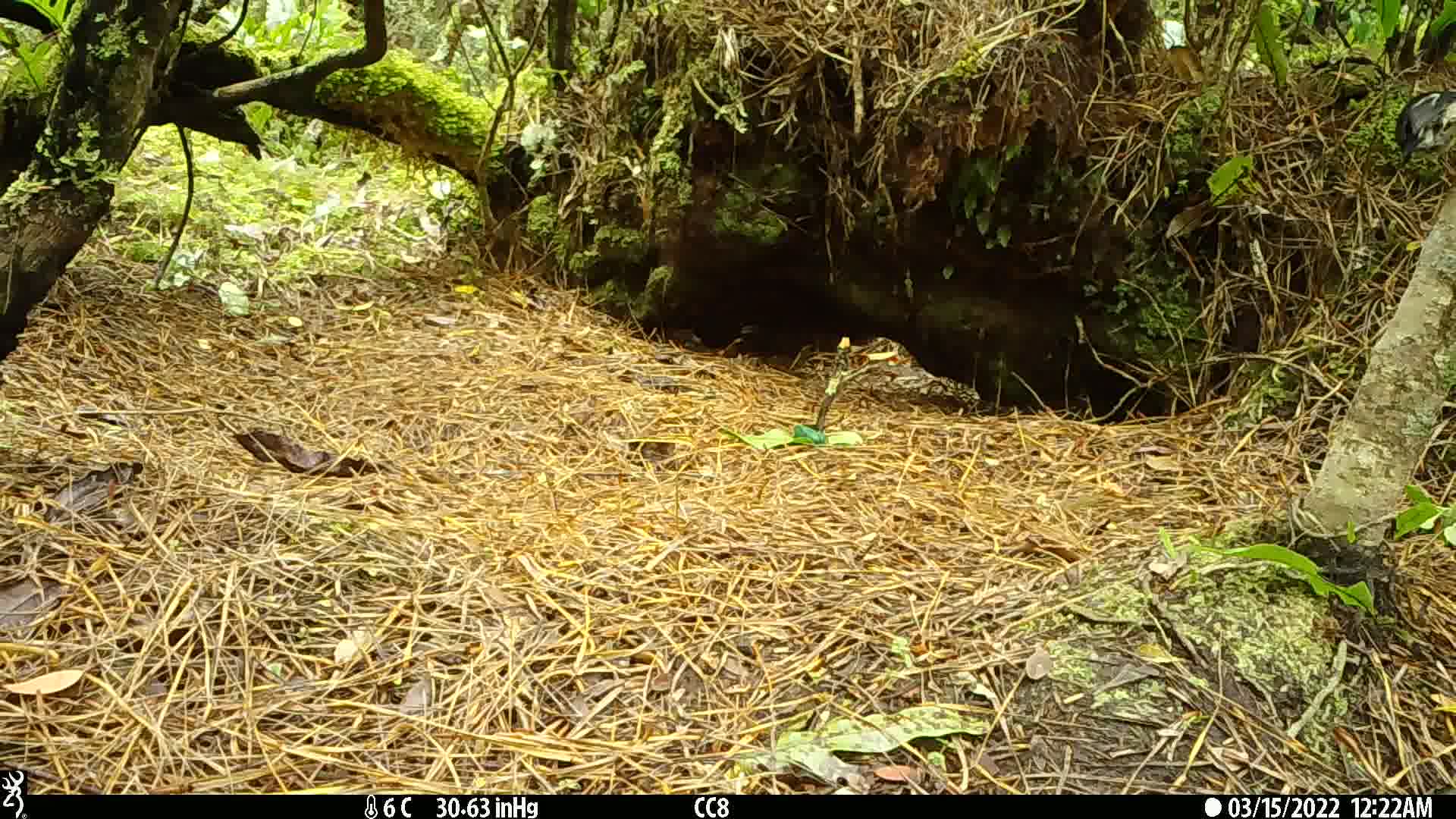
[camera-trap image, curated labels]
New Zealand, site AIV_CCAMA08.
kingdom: Animalia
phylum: Chordata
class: Aves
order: Passeriformes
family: Petroicidae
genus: Petroica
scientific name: Petroica macrocephala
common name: tomtit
Tomtit (Petroica macrocephala).